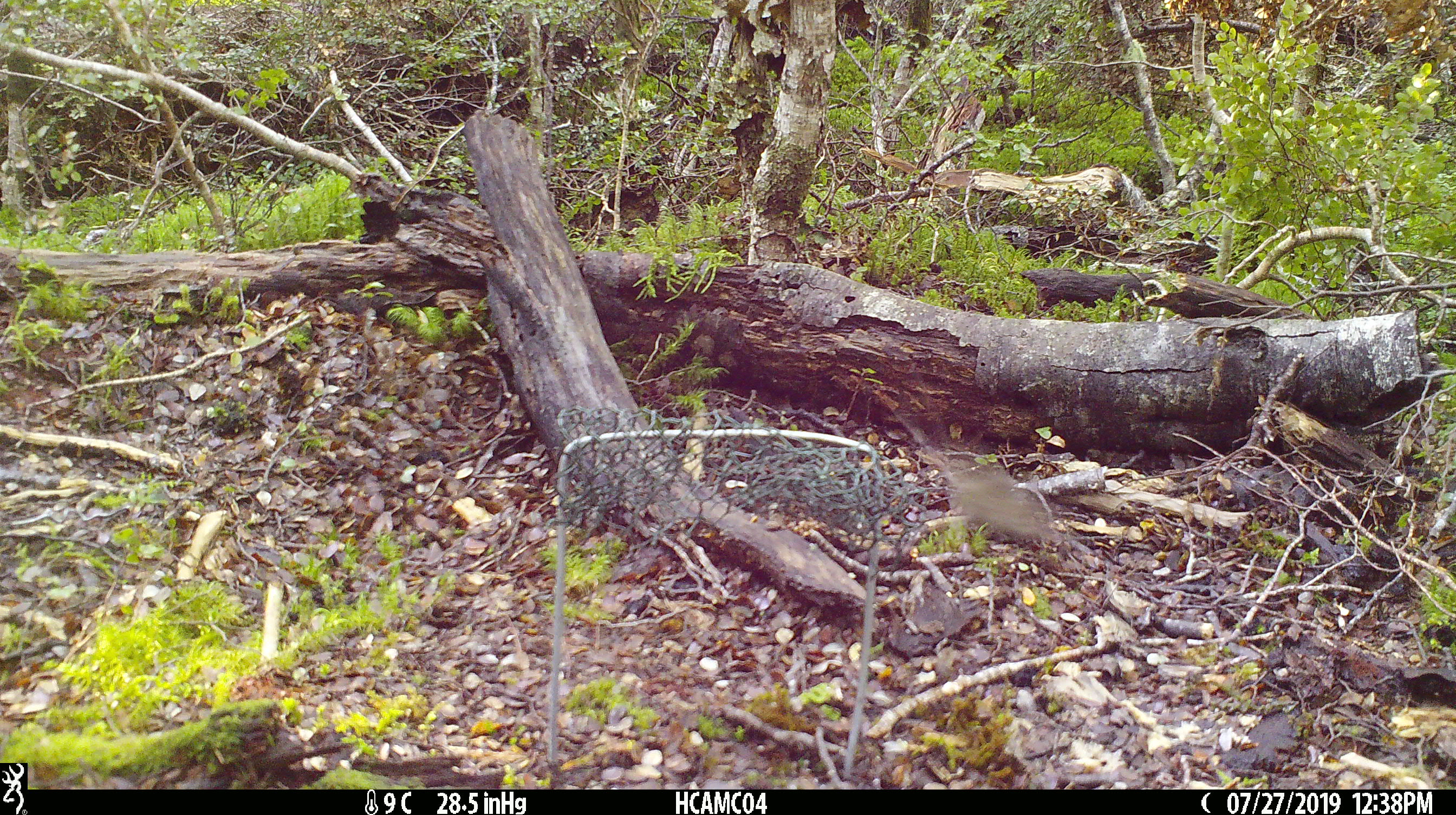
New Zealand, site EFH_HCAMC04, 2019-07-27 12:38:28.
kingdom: Animalia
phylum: Chordata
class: Mammalia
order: Rodentia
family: Muridae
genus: Mus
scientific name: Mus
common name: mouse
Mouse (Mus).